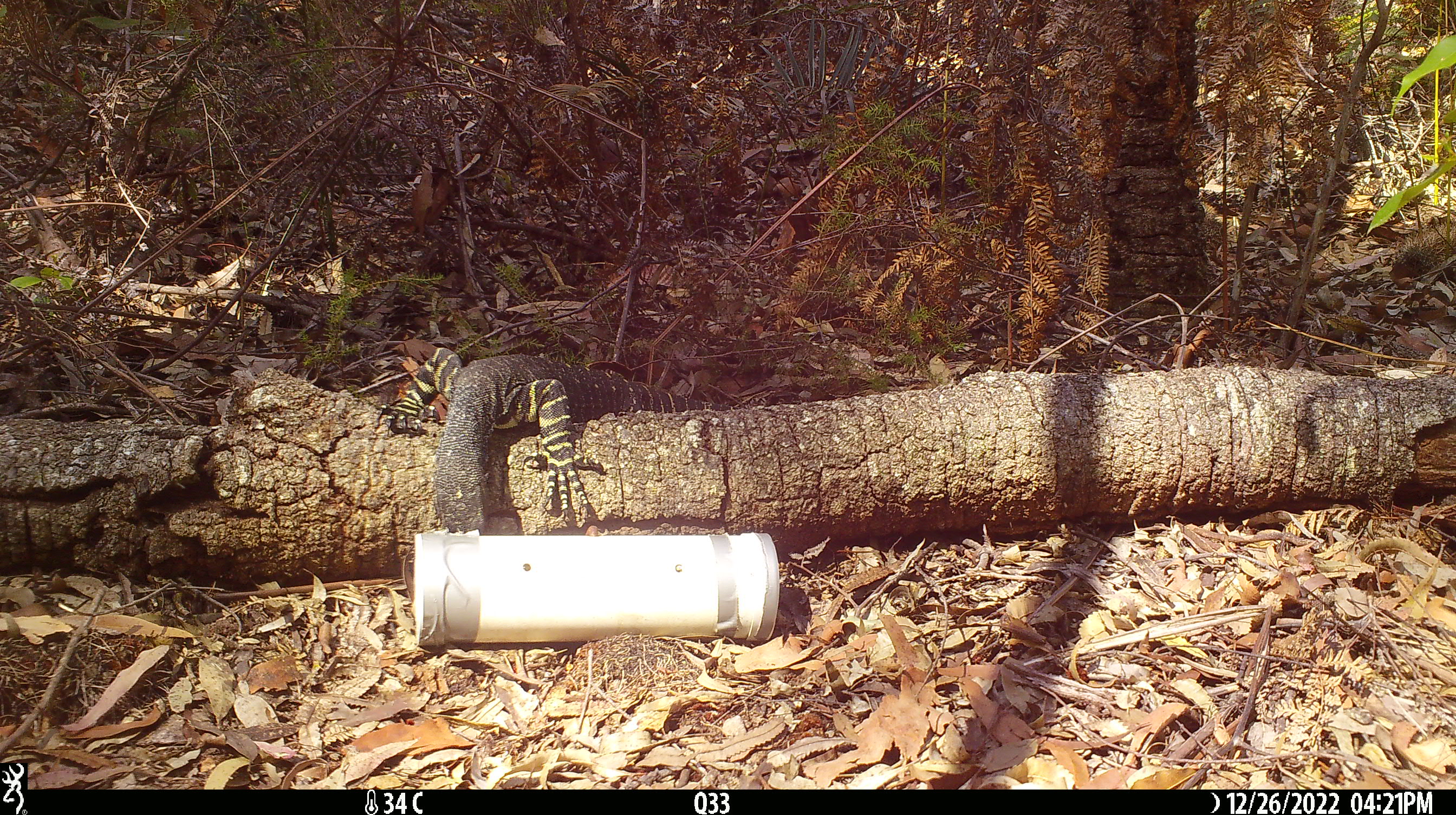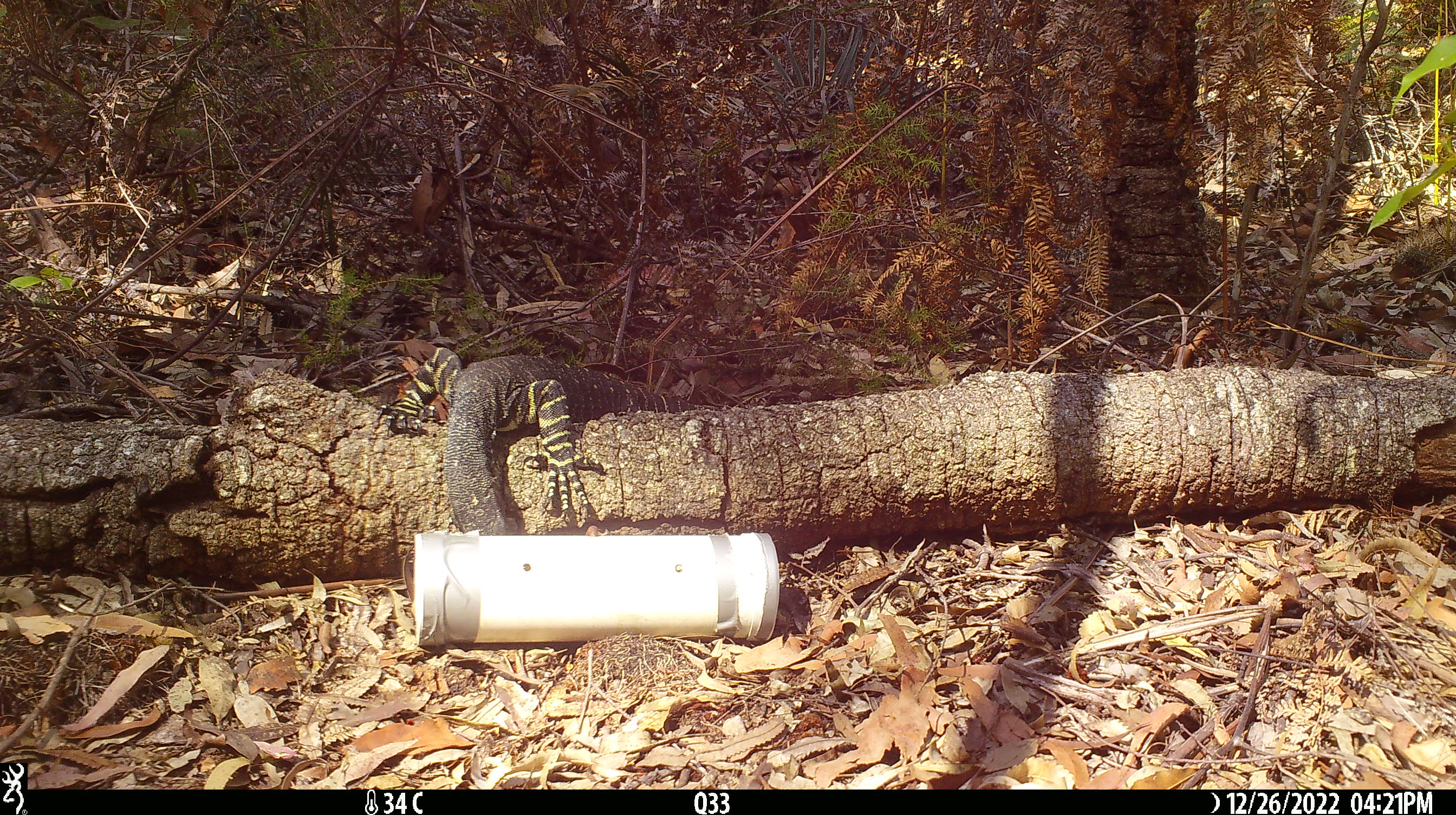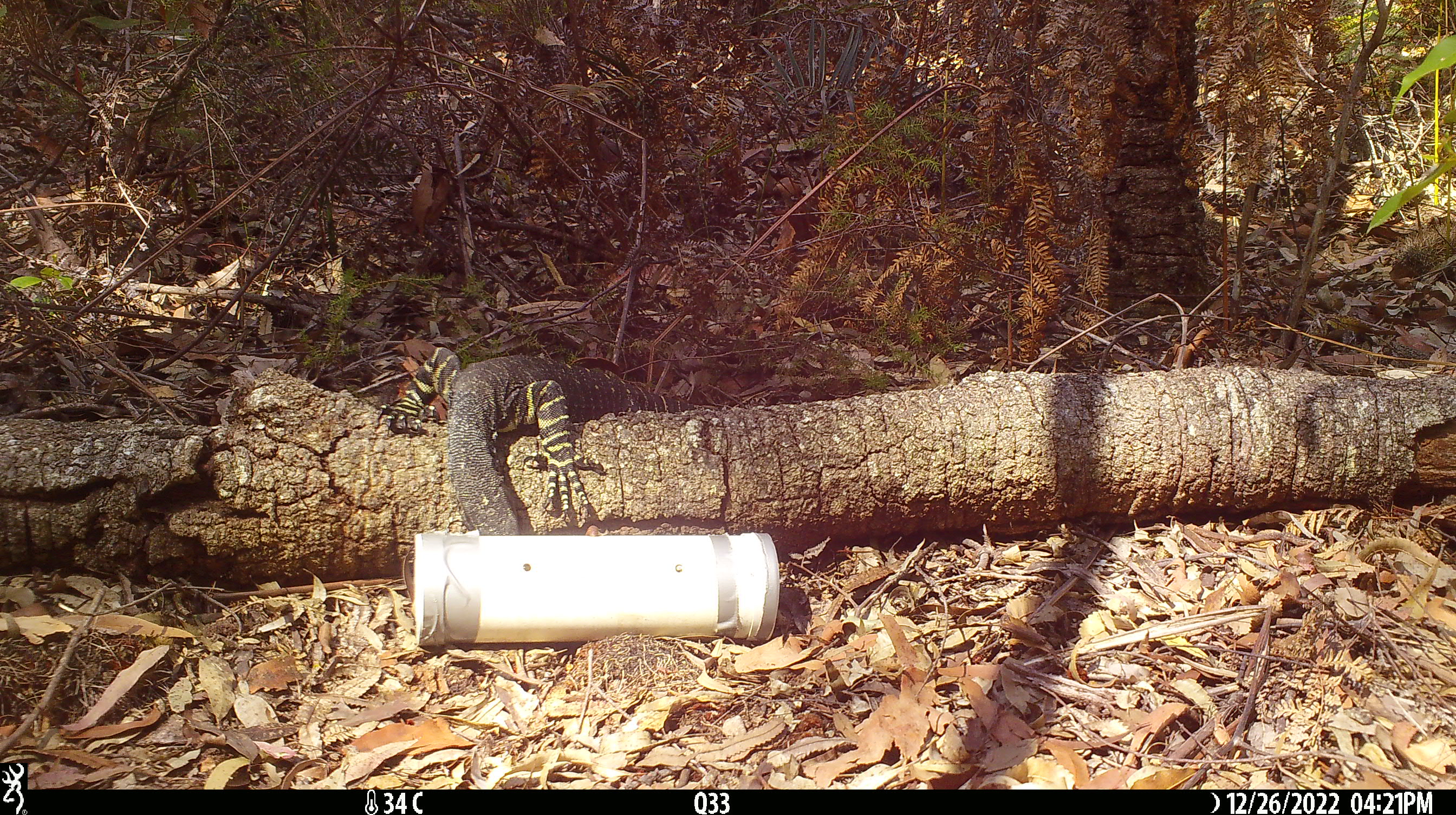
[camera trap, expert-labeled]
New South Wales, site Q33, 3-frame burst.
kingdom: Animalia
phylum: Chordata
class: Reptilia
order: Squamata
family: Varanidae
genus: Varanus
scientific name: Varanus varius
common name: lace monitor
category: goanna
Goanna (lace monitor) (Varanus varius).